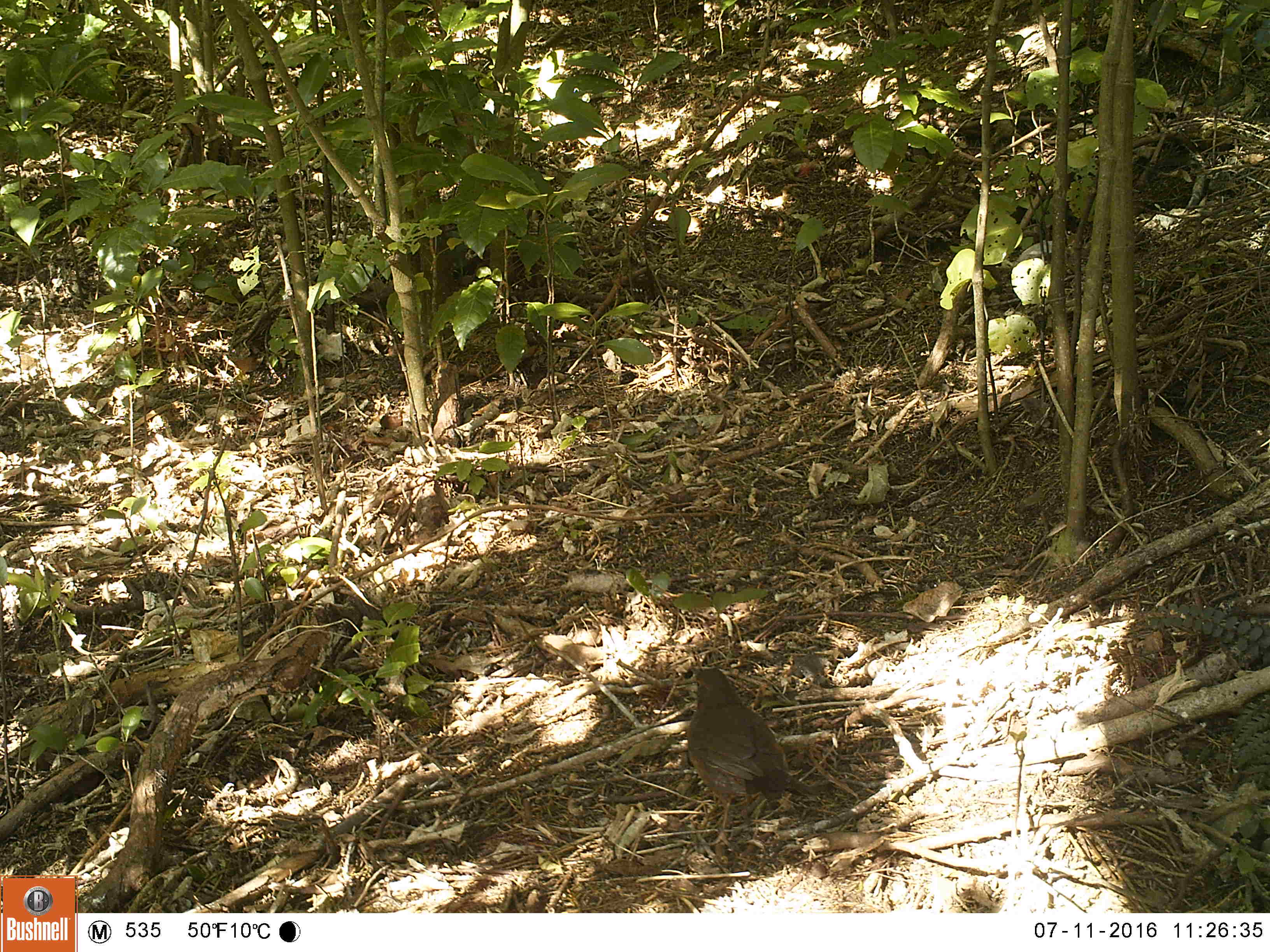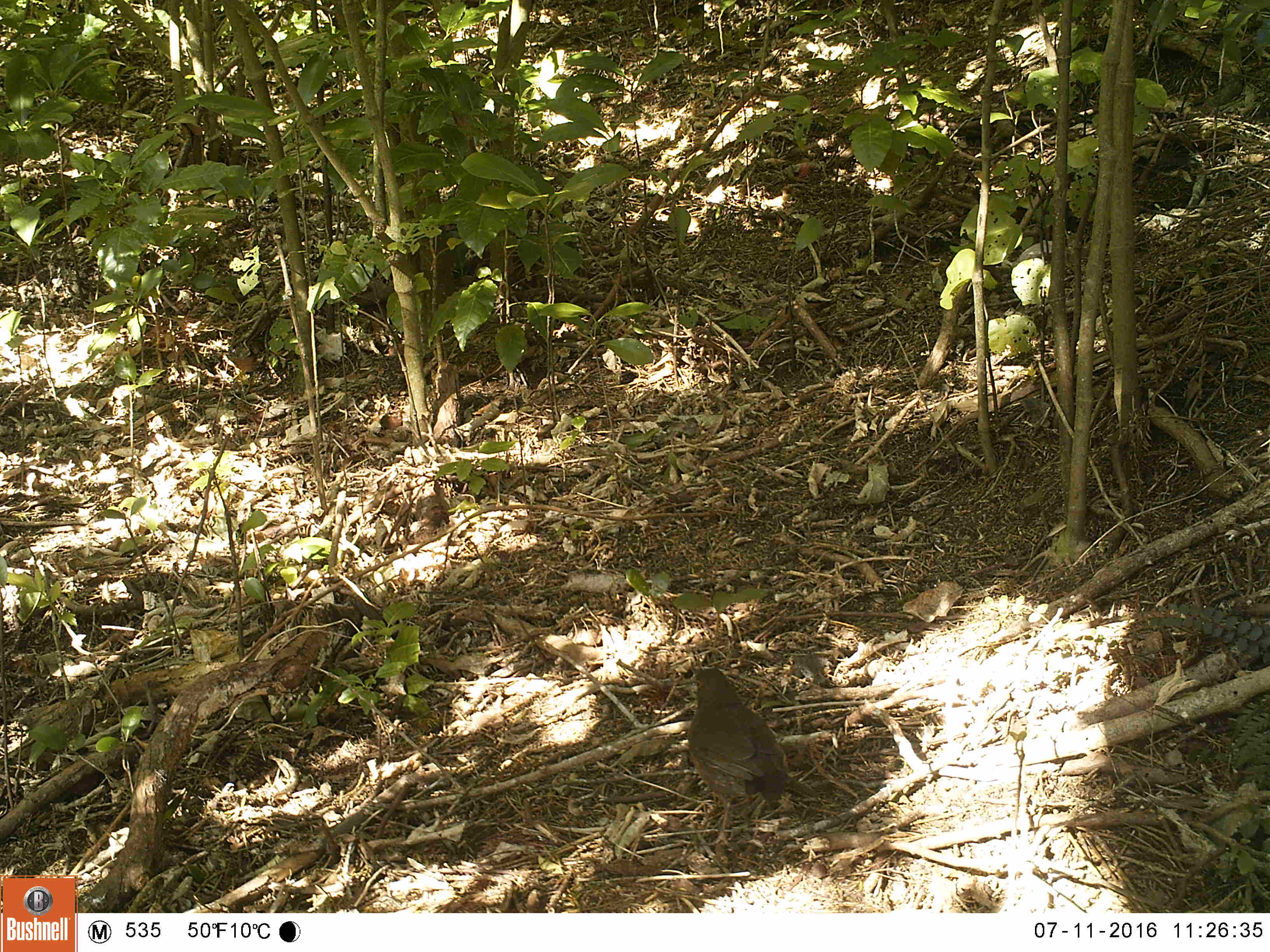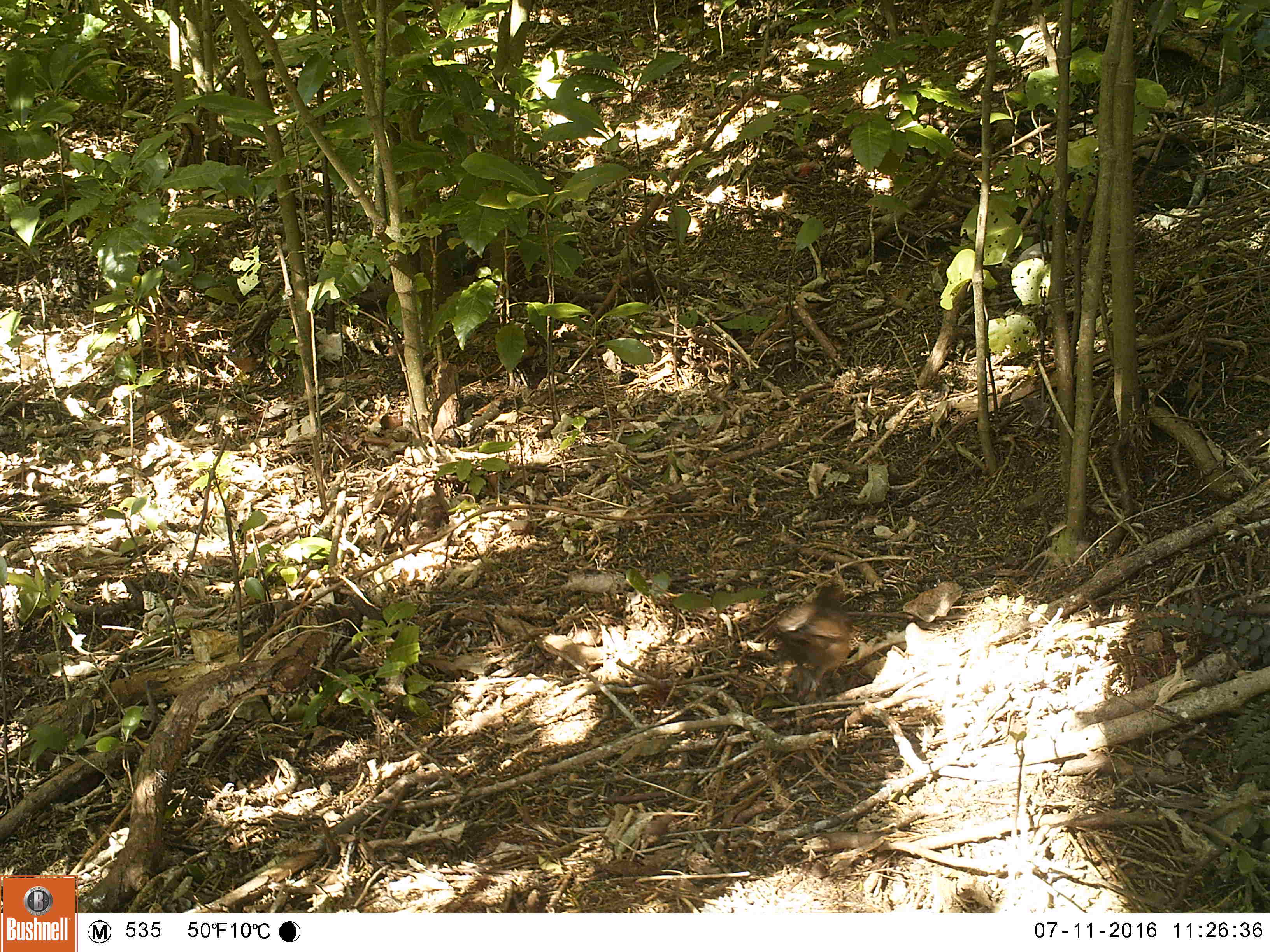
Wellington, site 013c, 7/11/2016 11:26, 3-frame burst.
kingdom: Animalia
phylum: Chordata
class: Aves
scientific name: Aves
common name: bird